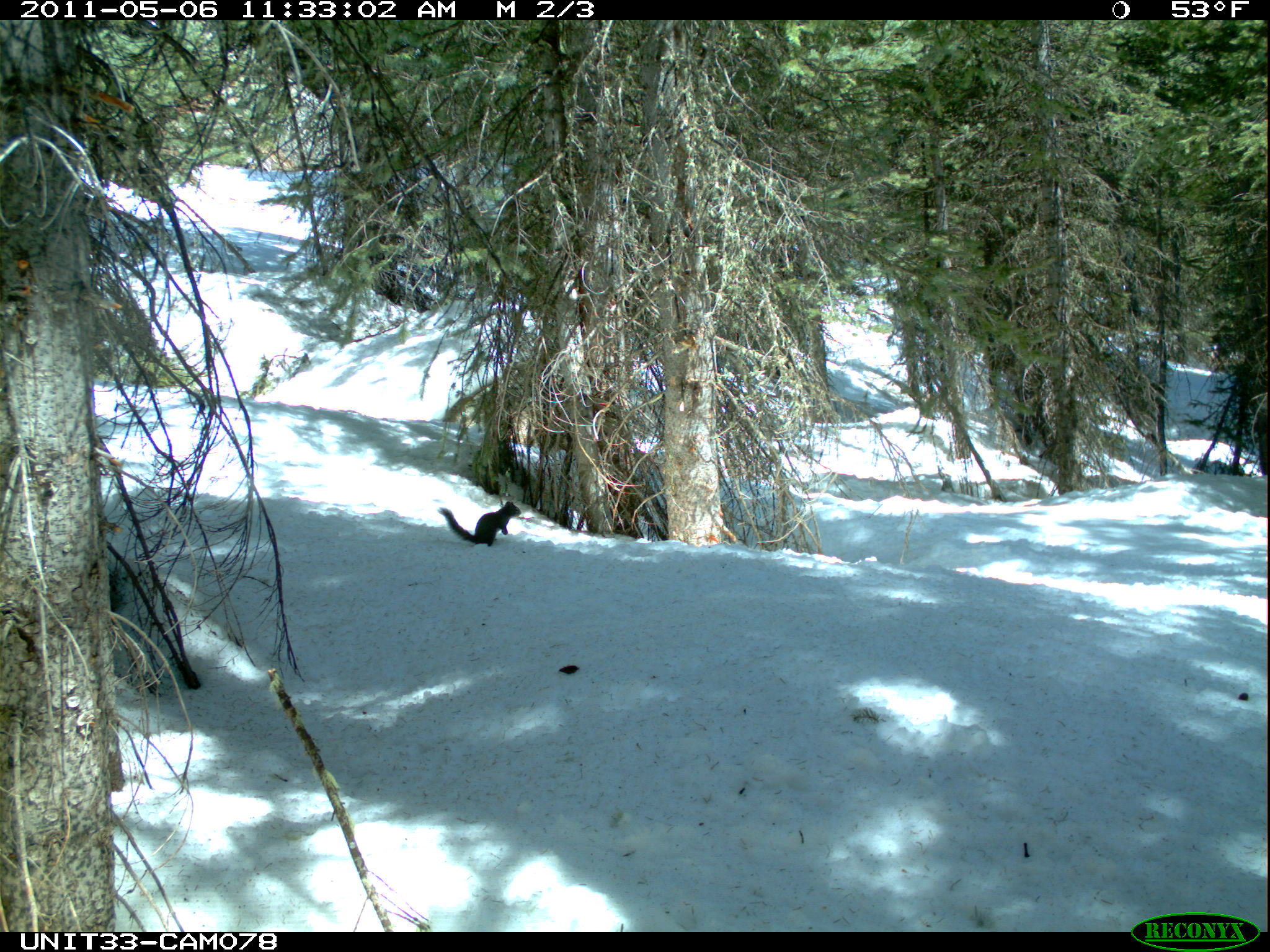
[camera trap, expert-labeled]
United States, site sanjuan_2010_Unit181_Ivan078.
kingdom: Animalia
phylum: Chordata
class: Mammalia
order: Rodentia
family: Sciuridae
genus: Tamiasciurus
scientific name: Tamiasciurus hudsonicus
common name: american red squirrel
Tamiasciurus hudsonicus (american red squirrel).